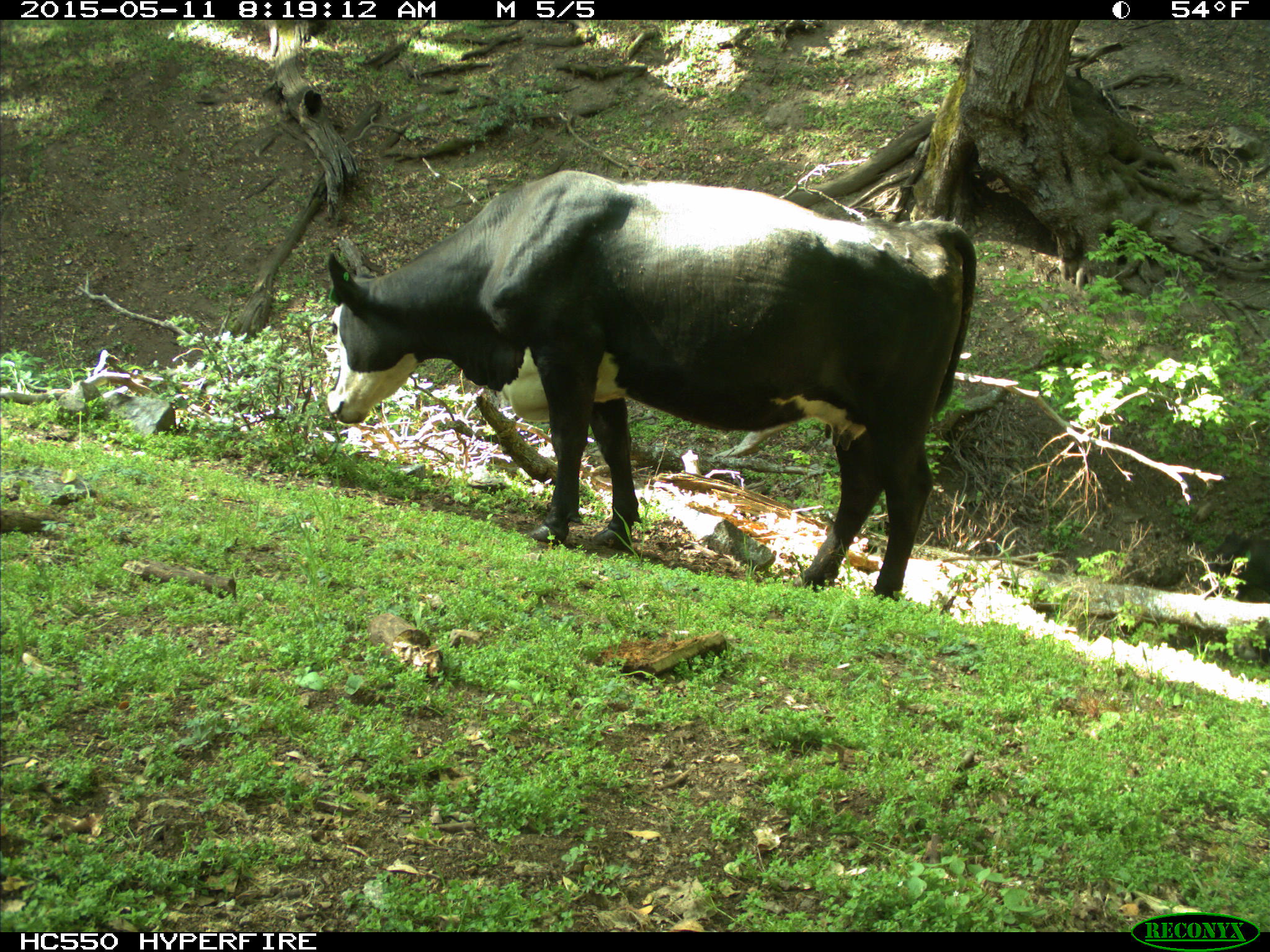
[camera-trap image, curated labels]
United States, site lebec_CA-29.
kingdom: Animalia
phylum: Chordata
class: Mammalia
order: Artiodactyla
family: Bovidae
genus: Bos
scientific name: Bos taurus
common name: domestic cow